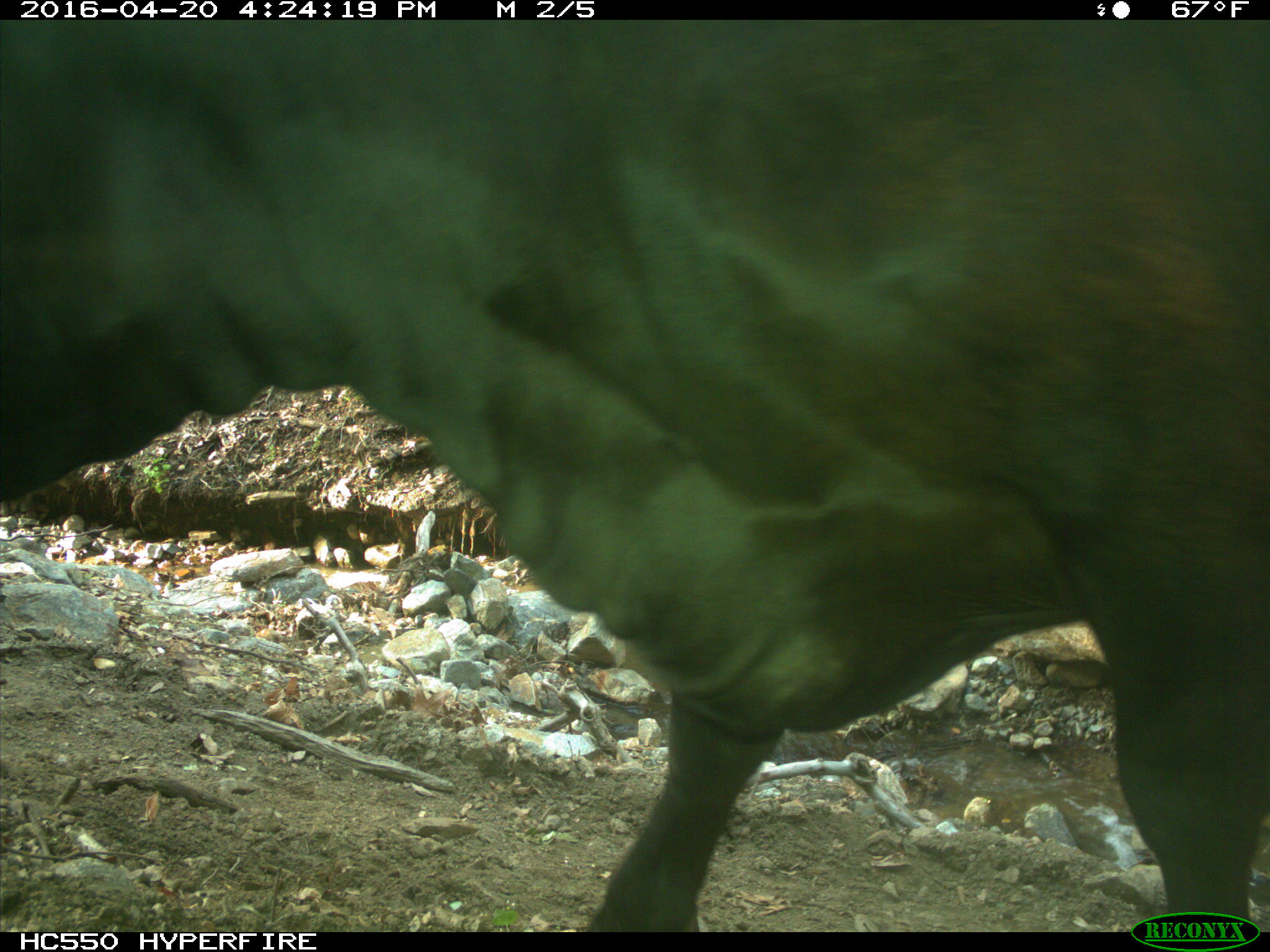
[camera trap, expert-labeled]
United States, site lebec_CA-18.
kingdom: Animalia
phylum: Chordata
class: Mammalia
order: Artiodactyla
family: Bovidae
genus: Bos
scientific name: Bos taurus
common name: domestic cow